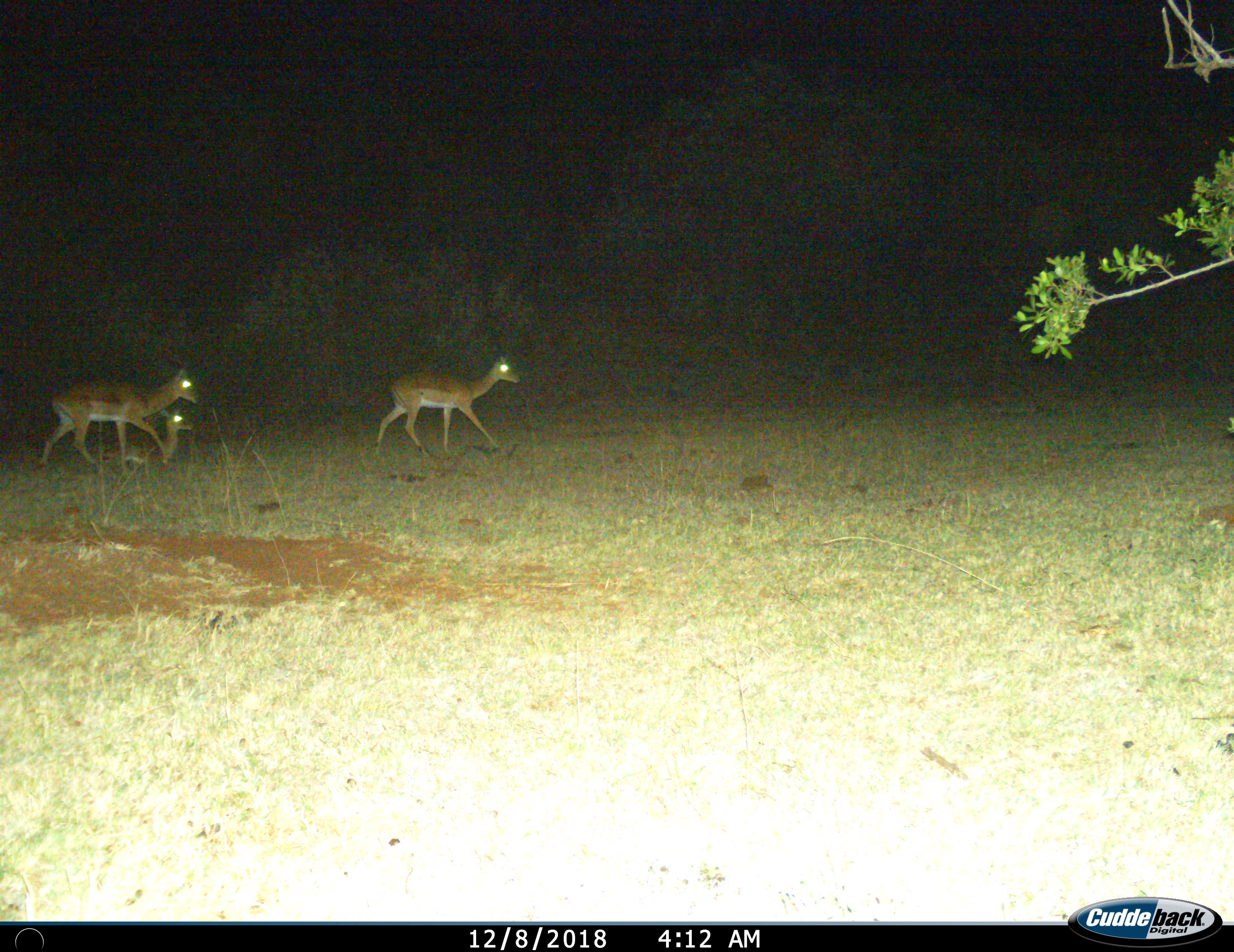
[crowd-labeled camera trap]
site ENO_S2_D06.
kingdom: Animalia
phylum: Chordata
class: Mammalia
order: Artiodactyla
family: Bovidae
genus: Aepyceros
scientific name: Aepyceros melampus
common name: impala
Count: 3.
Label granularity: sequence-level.